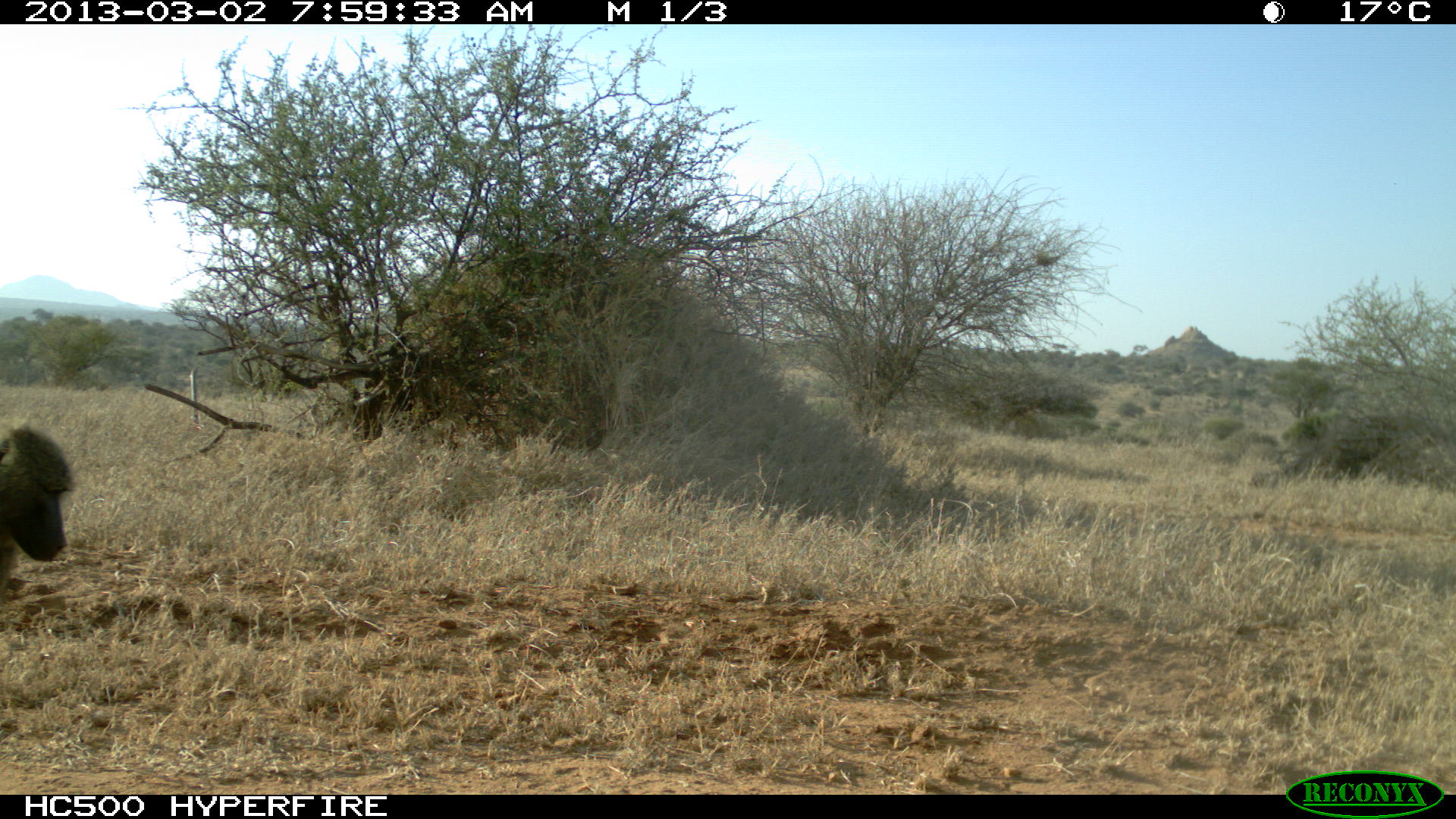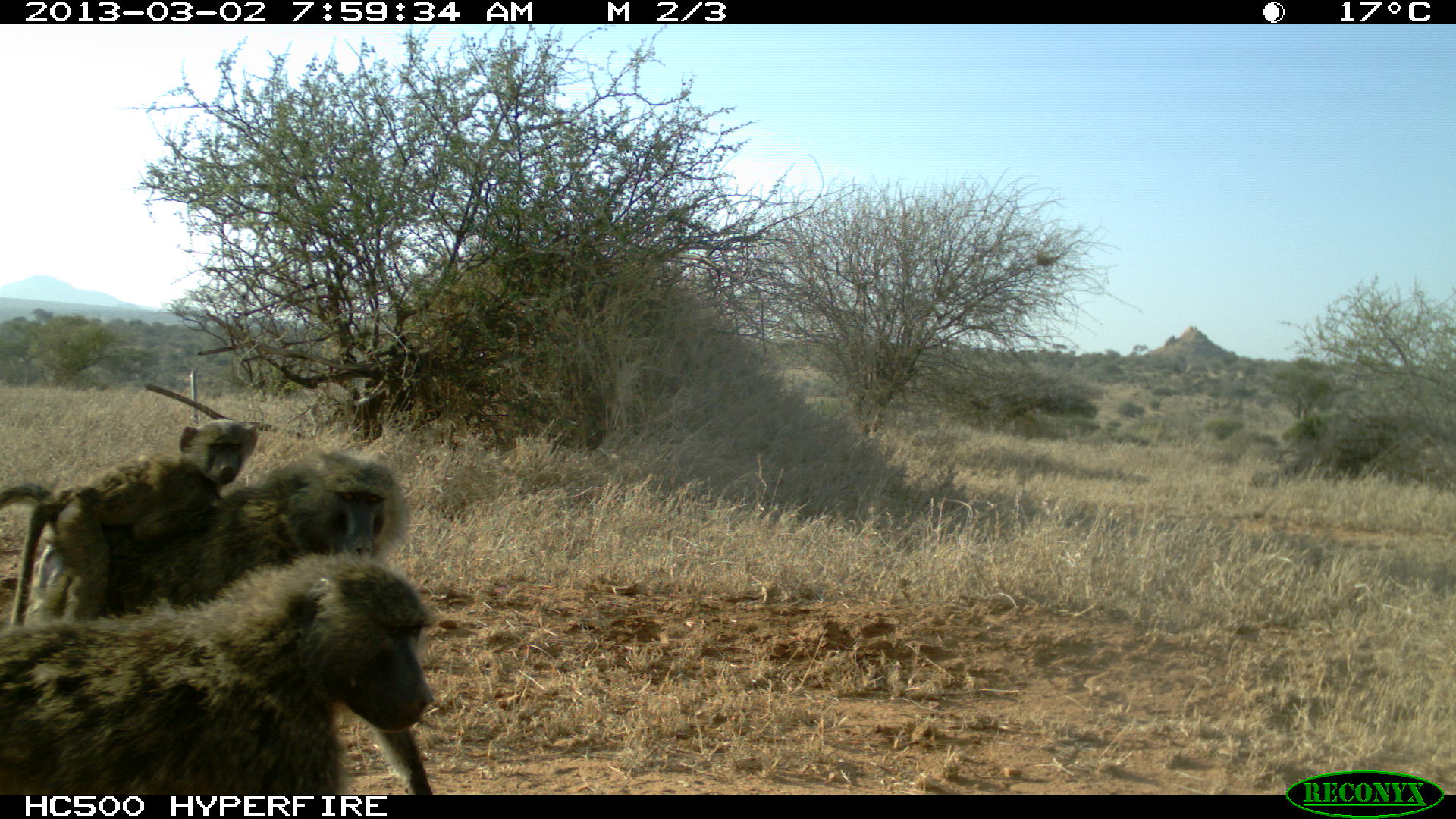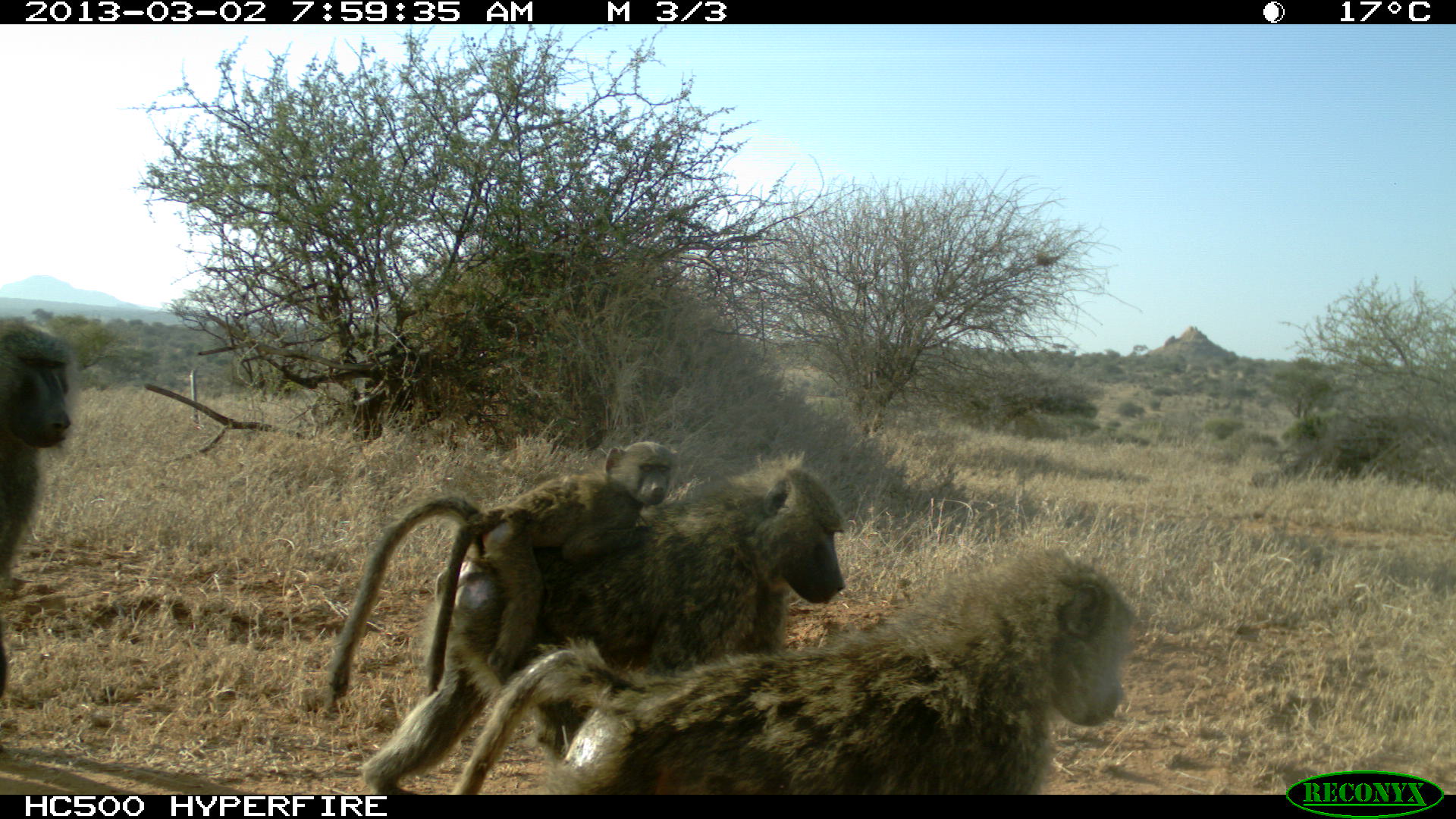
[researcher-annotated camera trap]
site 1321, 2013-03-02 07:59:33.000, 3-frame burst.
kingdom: Animalia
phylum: Chordata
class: Mammalia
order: Primates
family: Cercopithecidae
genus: Papio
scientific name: Papio anubis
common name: olive baboon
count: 1